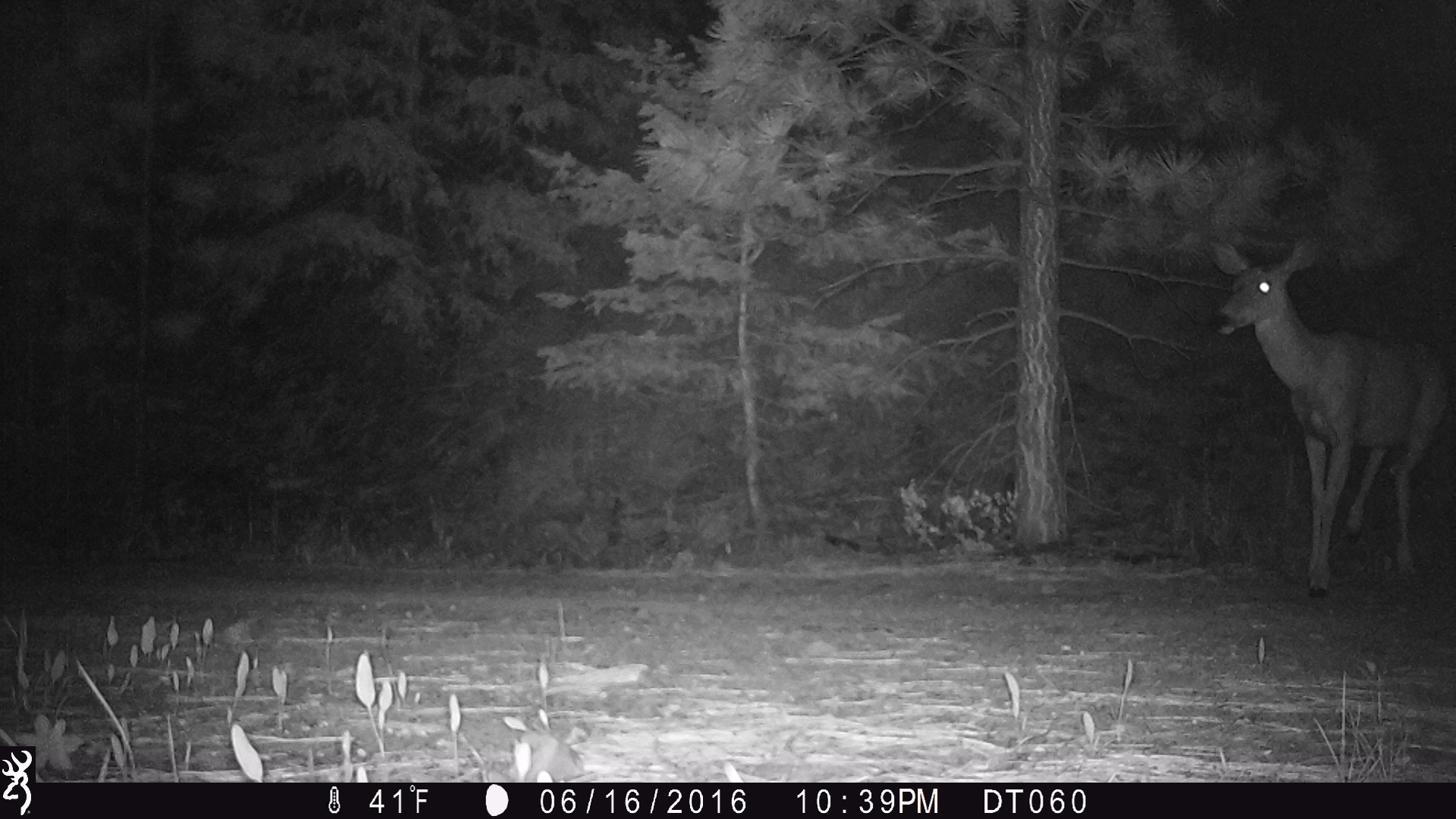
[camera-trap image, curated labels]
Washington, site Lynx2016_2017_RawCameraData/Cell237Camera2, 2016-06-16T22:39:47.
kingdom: Animalia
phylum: Chordata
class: Mammalia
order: Artiodactyla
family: Cervidae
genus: Odocoileus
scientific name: Odocoileus hemionus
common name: mule deer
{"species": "Odocoileus hemionus (mule deer)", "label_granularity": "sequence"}